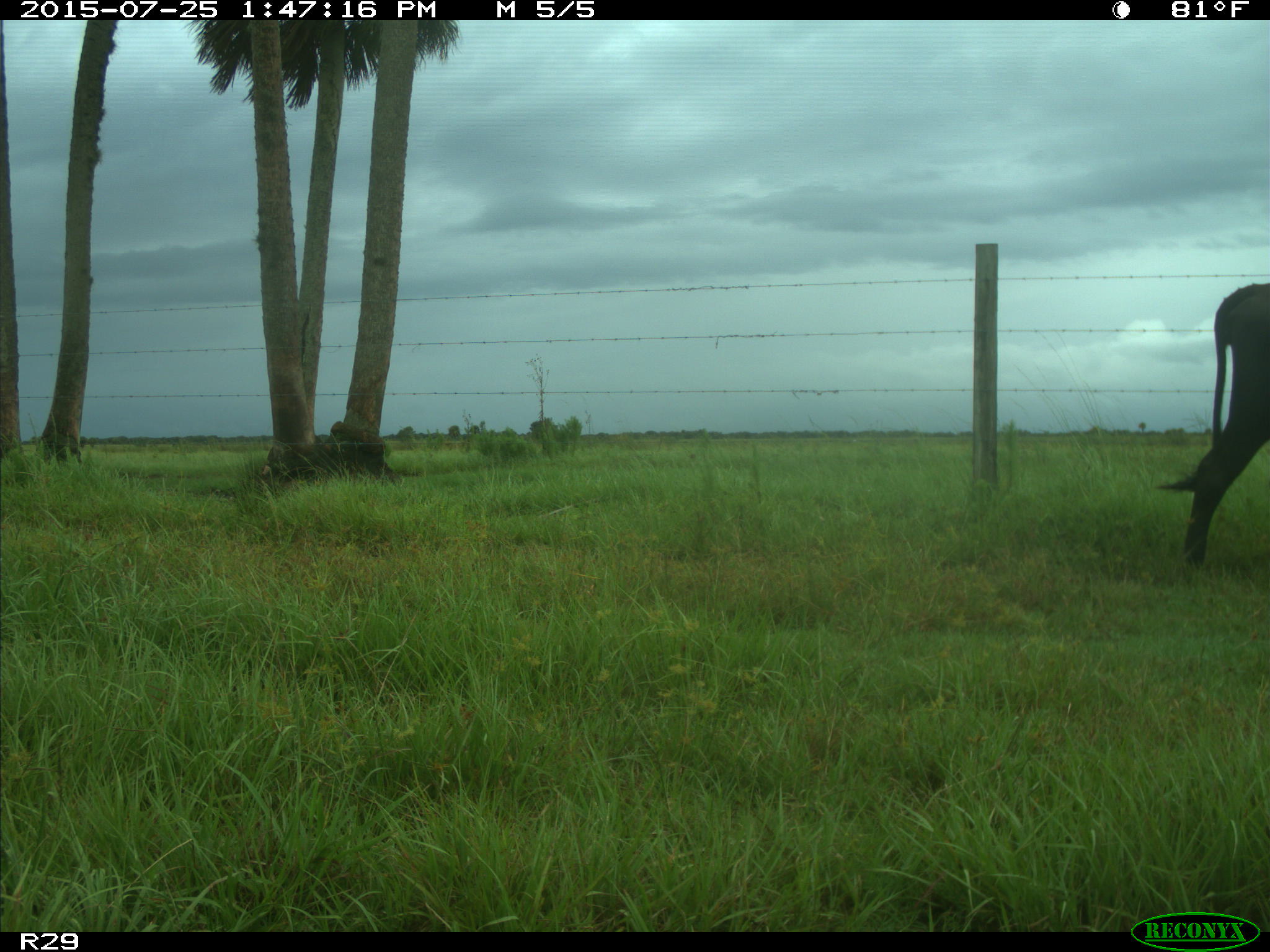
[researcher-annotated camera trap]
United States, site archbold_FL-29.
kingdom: Animalia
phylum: Chordata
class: Mammalia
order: Artiodactyla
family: Bovidae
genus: Bos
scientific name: Bos taurus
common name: domestic cow